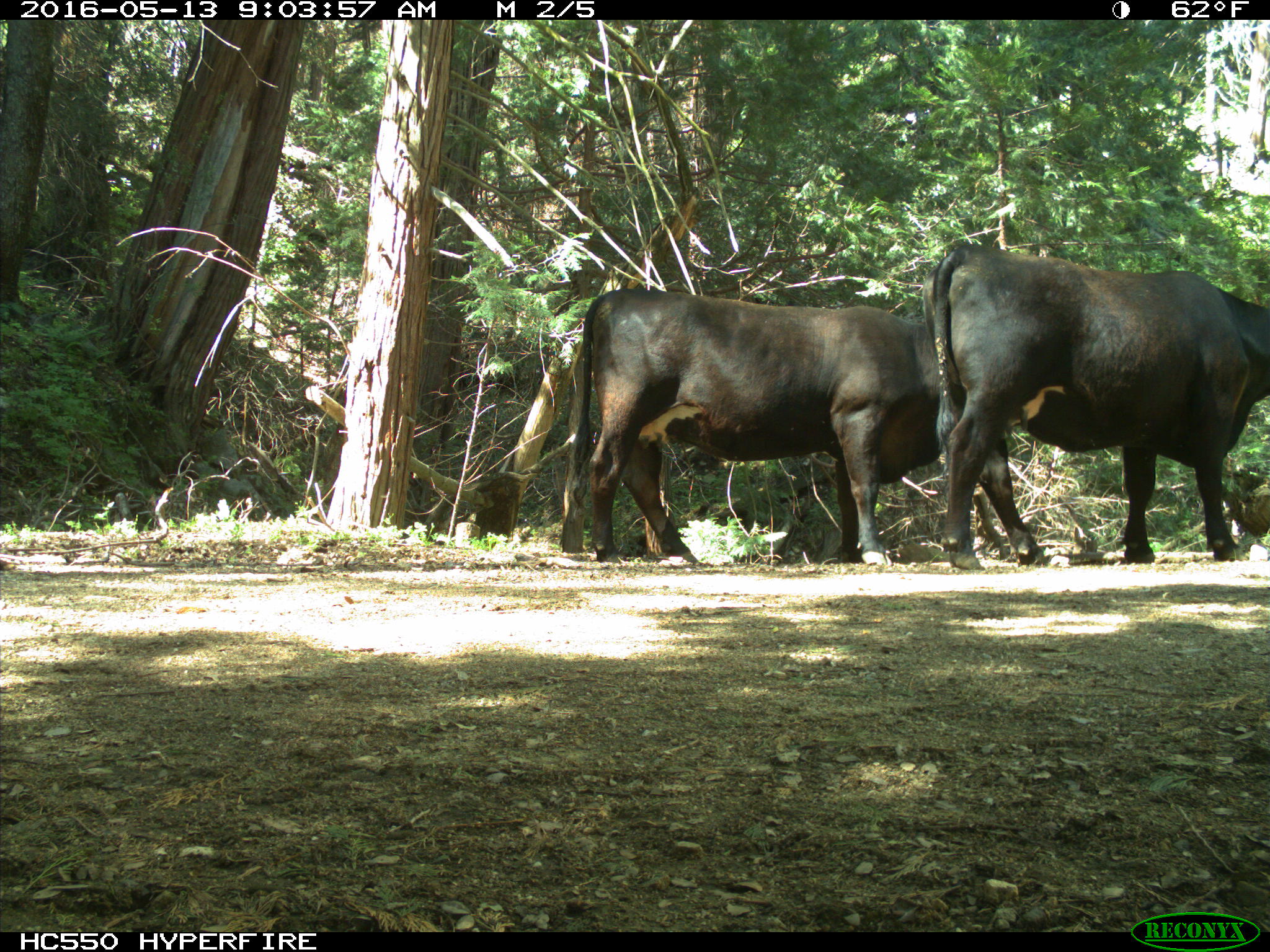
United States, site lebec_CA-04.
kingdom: Animalia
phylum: Chordata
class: Mammalia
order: Artiodactyla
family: Bovidae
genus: Bos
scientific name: Bos taurus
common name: domestic cow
Bos taurus (domestic cow).